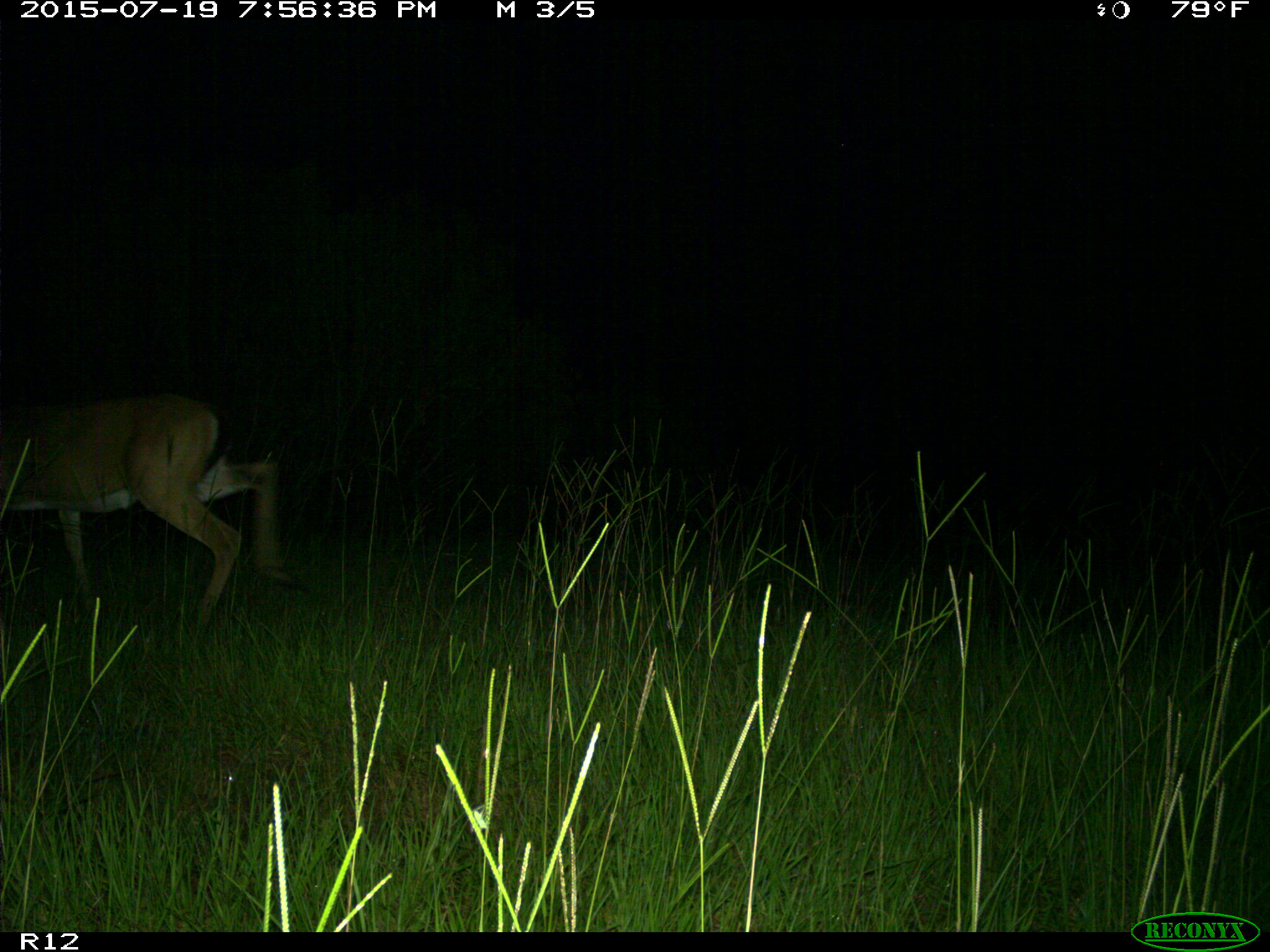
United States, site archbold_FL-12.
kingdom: Animalia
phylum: Chordata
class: Mammalia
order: Artiodactyla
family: Cervidae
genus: Odocoileus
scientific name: Odocoileus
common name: deer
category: unidentified deer